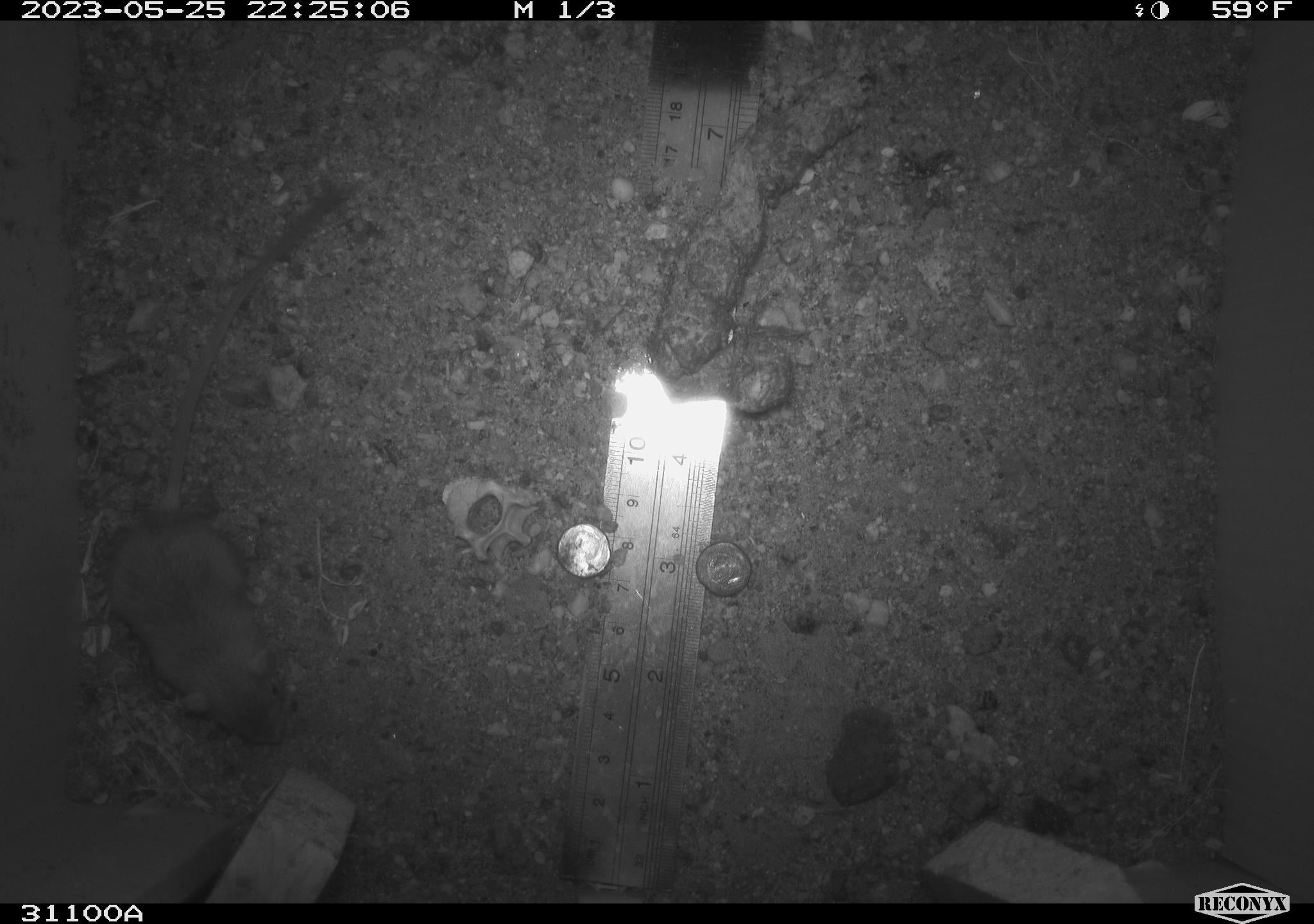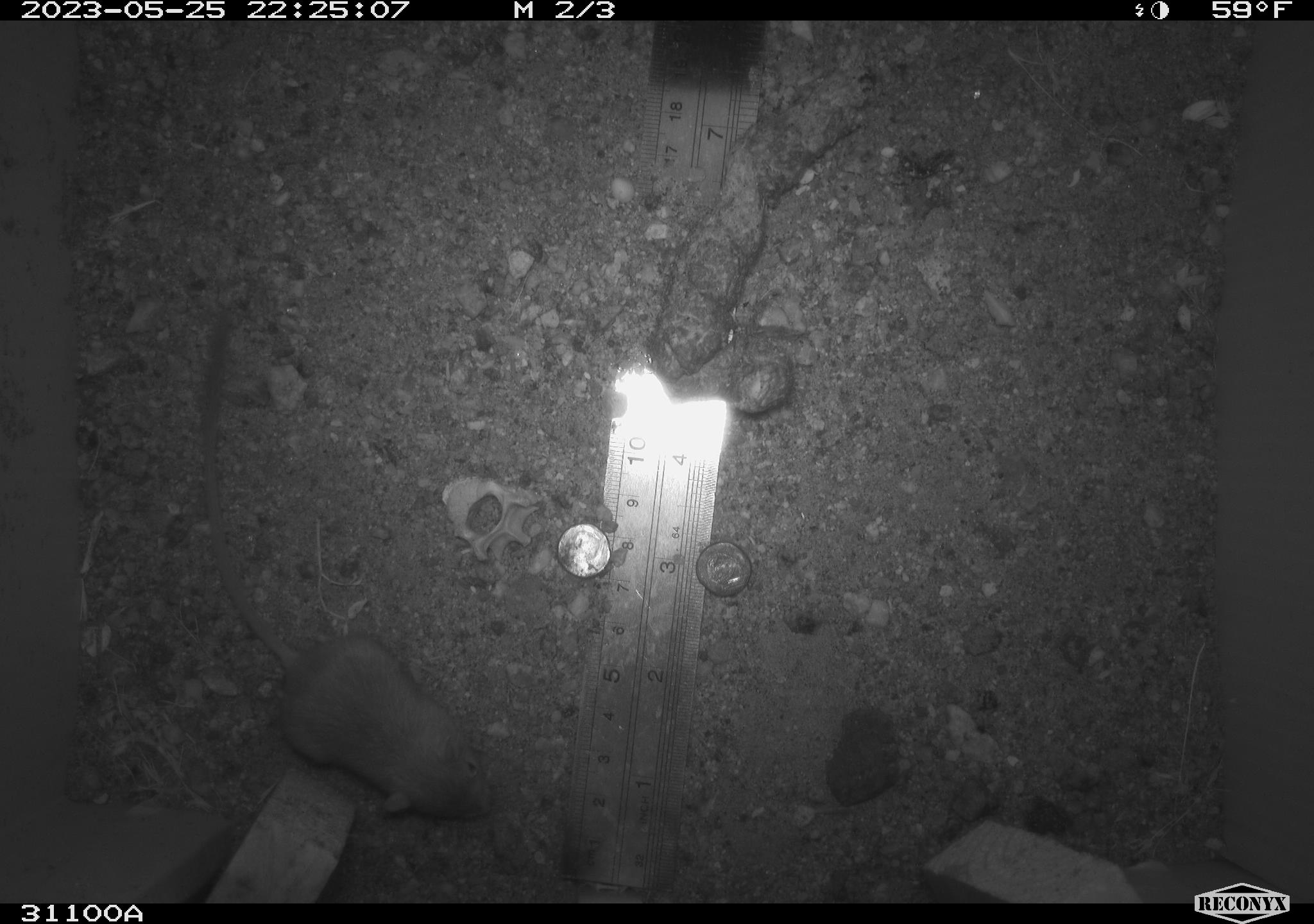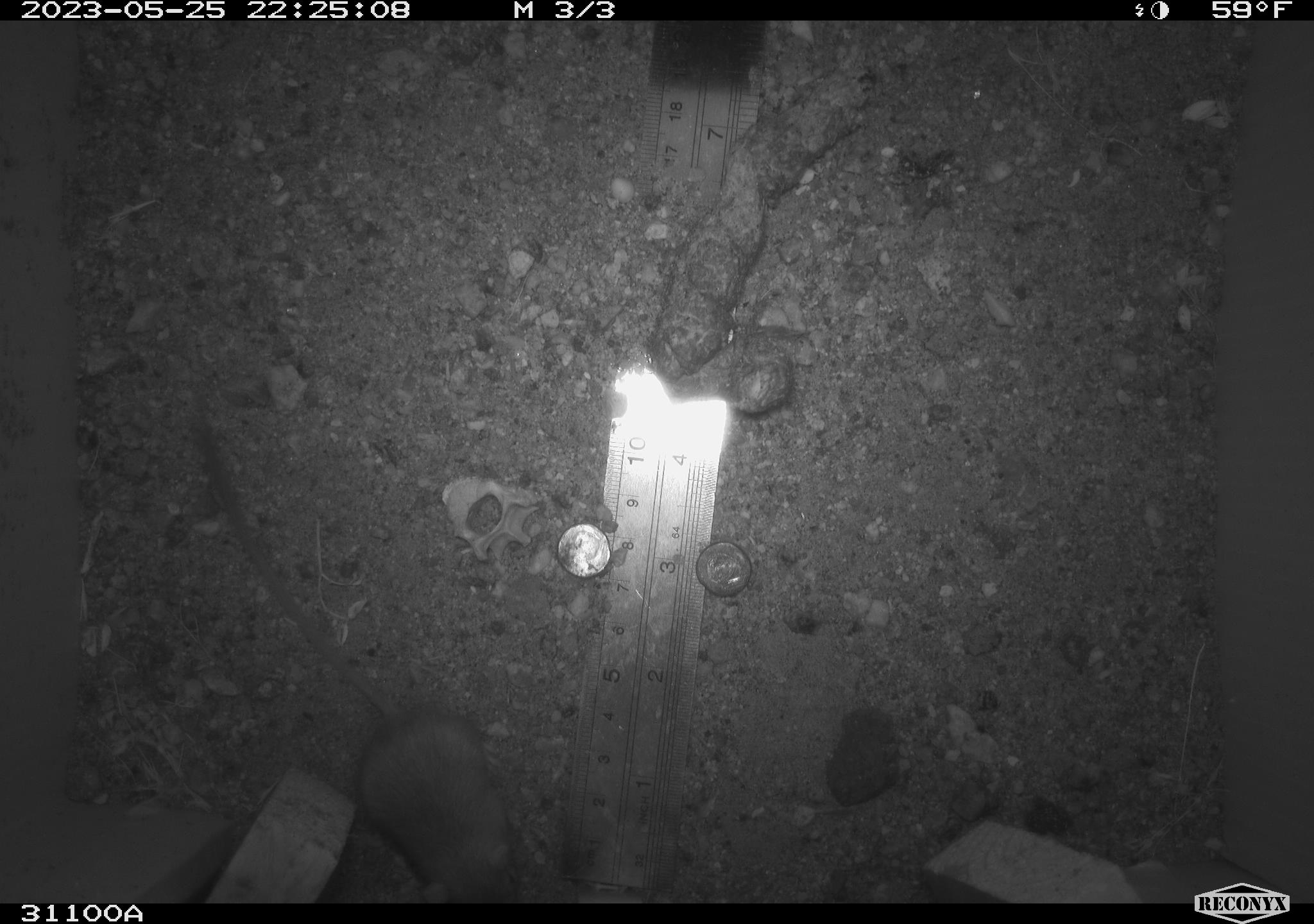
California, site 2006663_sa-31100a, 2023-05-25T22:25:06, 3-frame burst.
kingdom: Animalia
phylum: Chordata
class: Mammalia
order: Rodentia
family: Heteromyidae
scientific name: Heteromyidae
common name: kangaroo rats and pocket mice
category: heteromyidae family